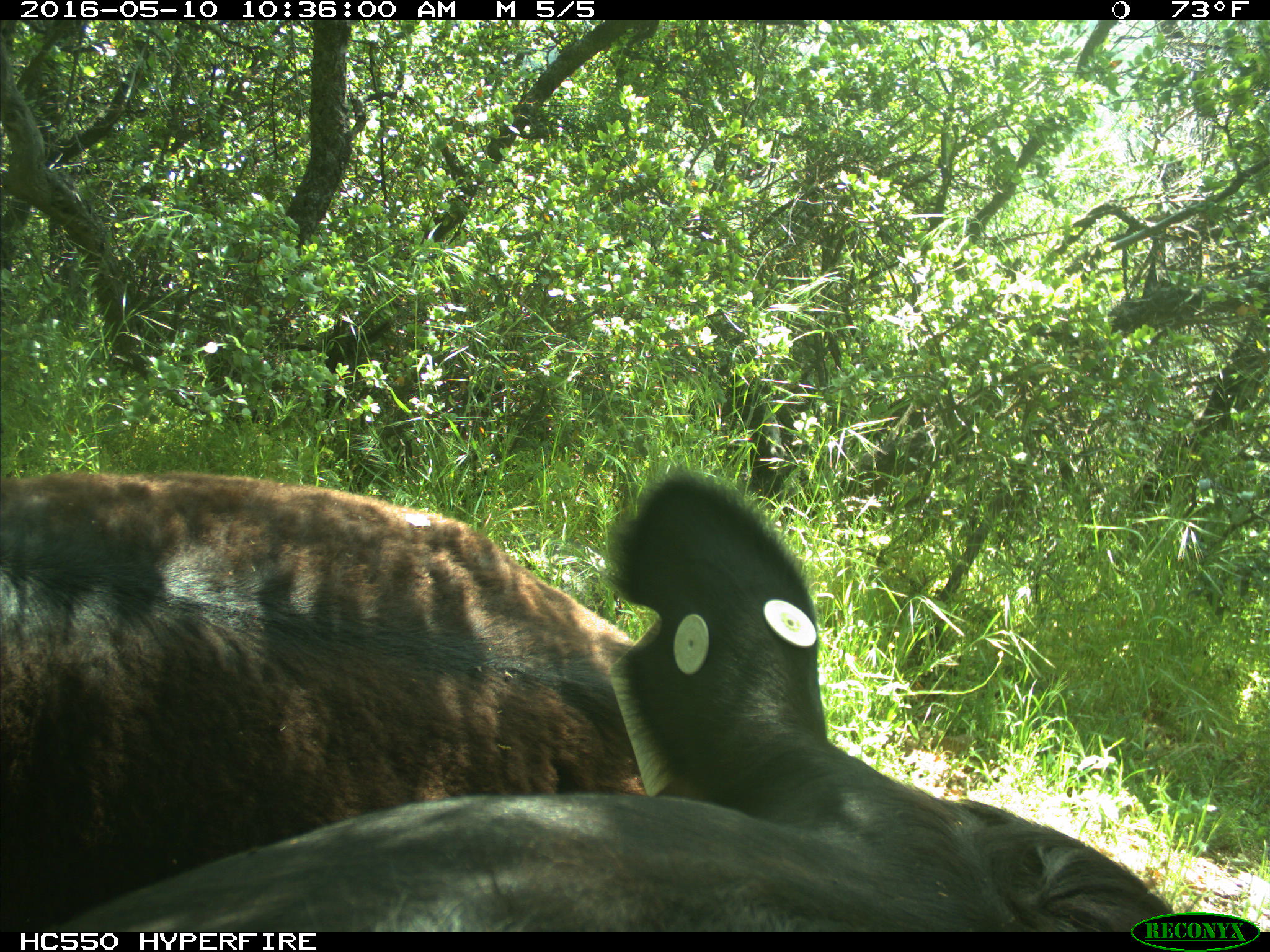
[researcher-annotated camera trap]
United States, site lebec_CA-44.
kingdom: Animalia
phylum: Chordata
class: Mammalia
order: Artiodactyla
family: Bovidae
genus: Bos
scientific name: Bos taurus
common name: domestic cow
Bos taurus (domestic cow).